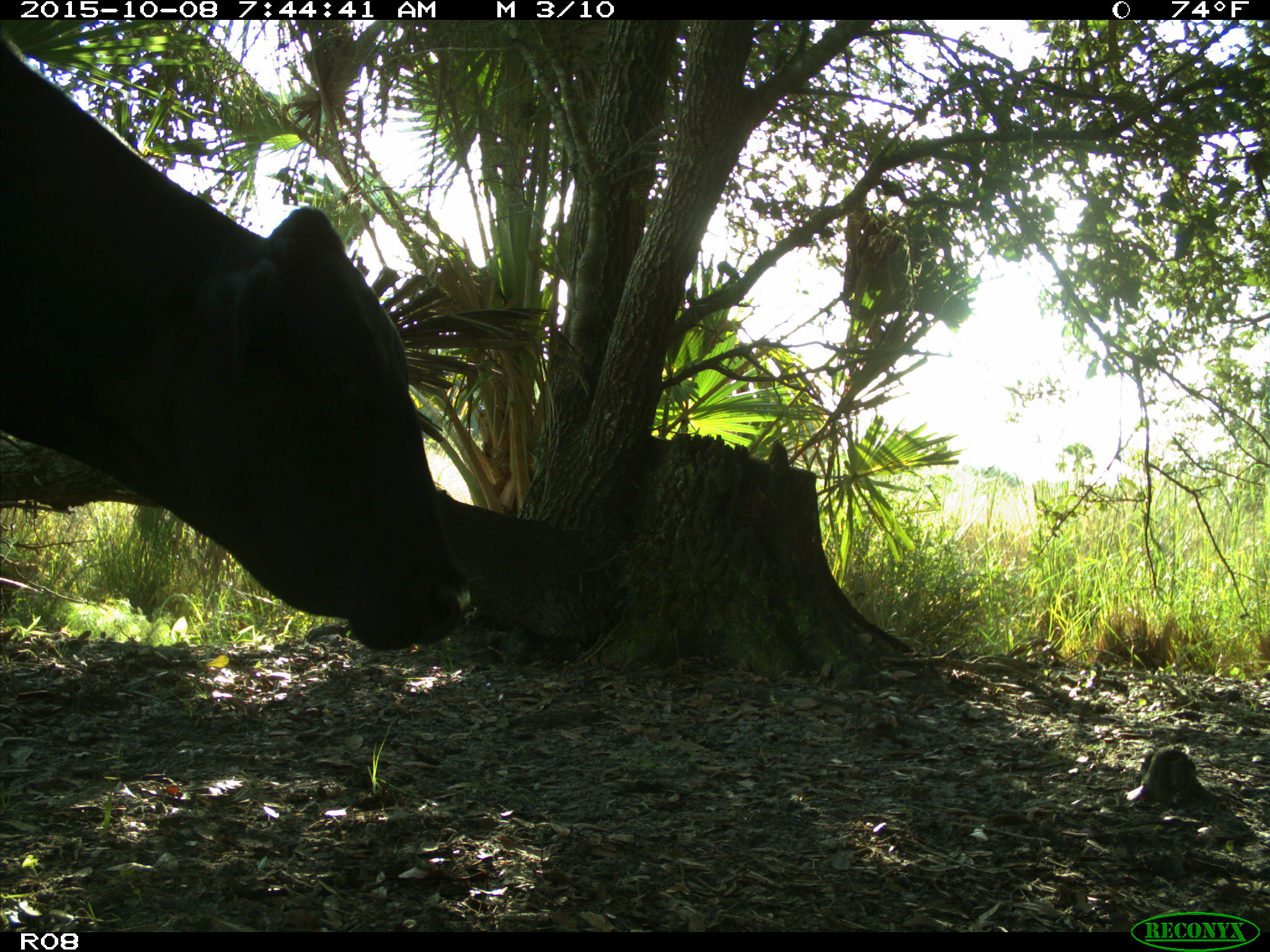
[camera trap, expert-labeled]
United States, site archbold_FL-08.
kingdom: Animalia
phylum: Chordata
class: Mammalia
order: Artiodactyla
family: Bovidae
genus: Bos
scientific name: Bos taurus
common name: domestic cow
Bos taurus (domestic cow).